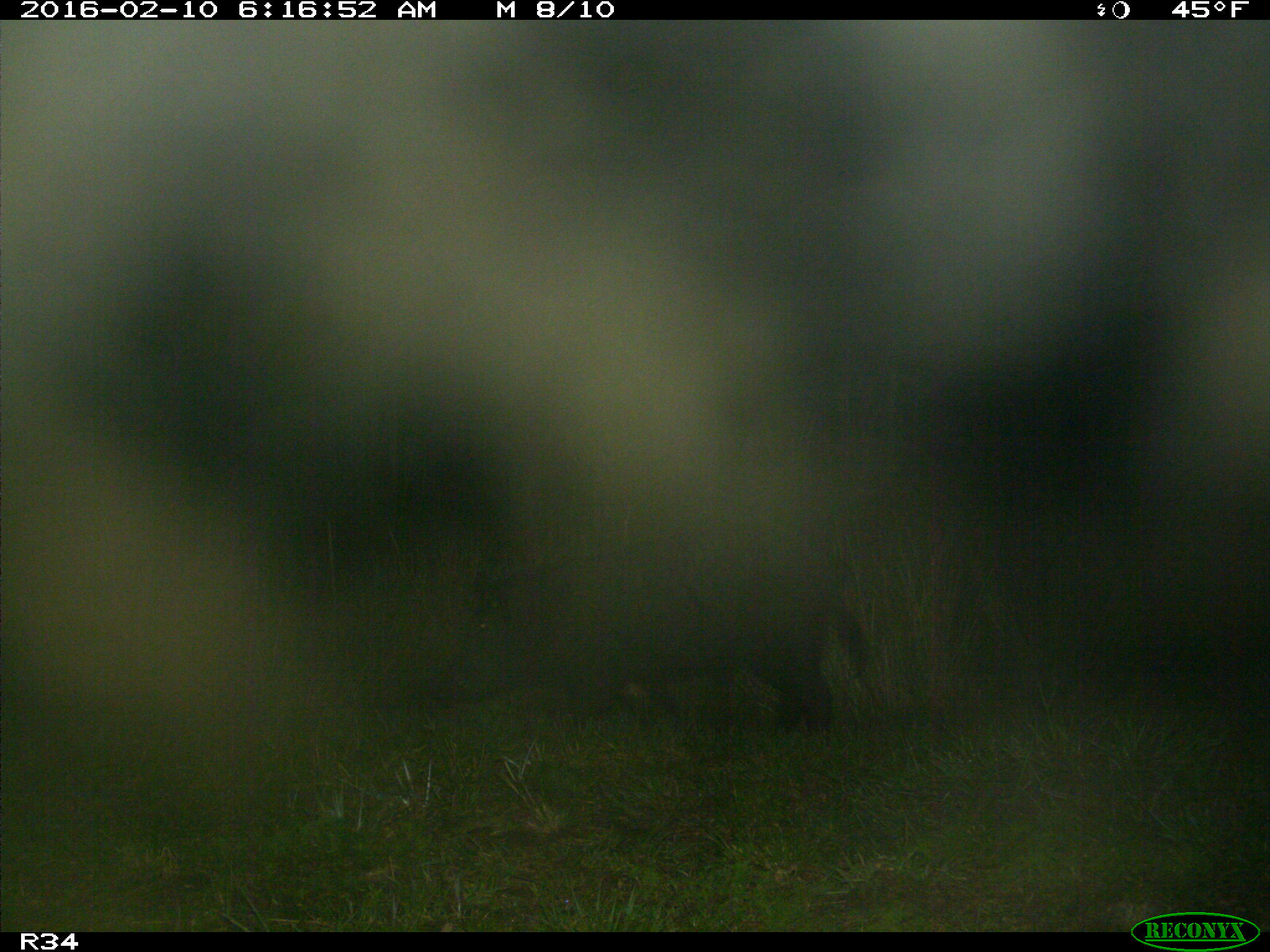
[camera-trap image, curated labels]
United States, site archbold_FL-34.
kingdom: Animalia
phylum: Chordata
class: Mammalia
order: Artiodactyla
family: Suidae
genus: Sus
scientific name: Sus scrofa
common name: wild boar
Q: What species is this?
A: Sus scrofa (wild boar).